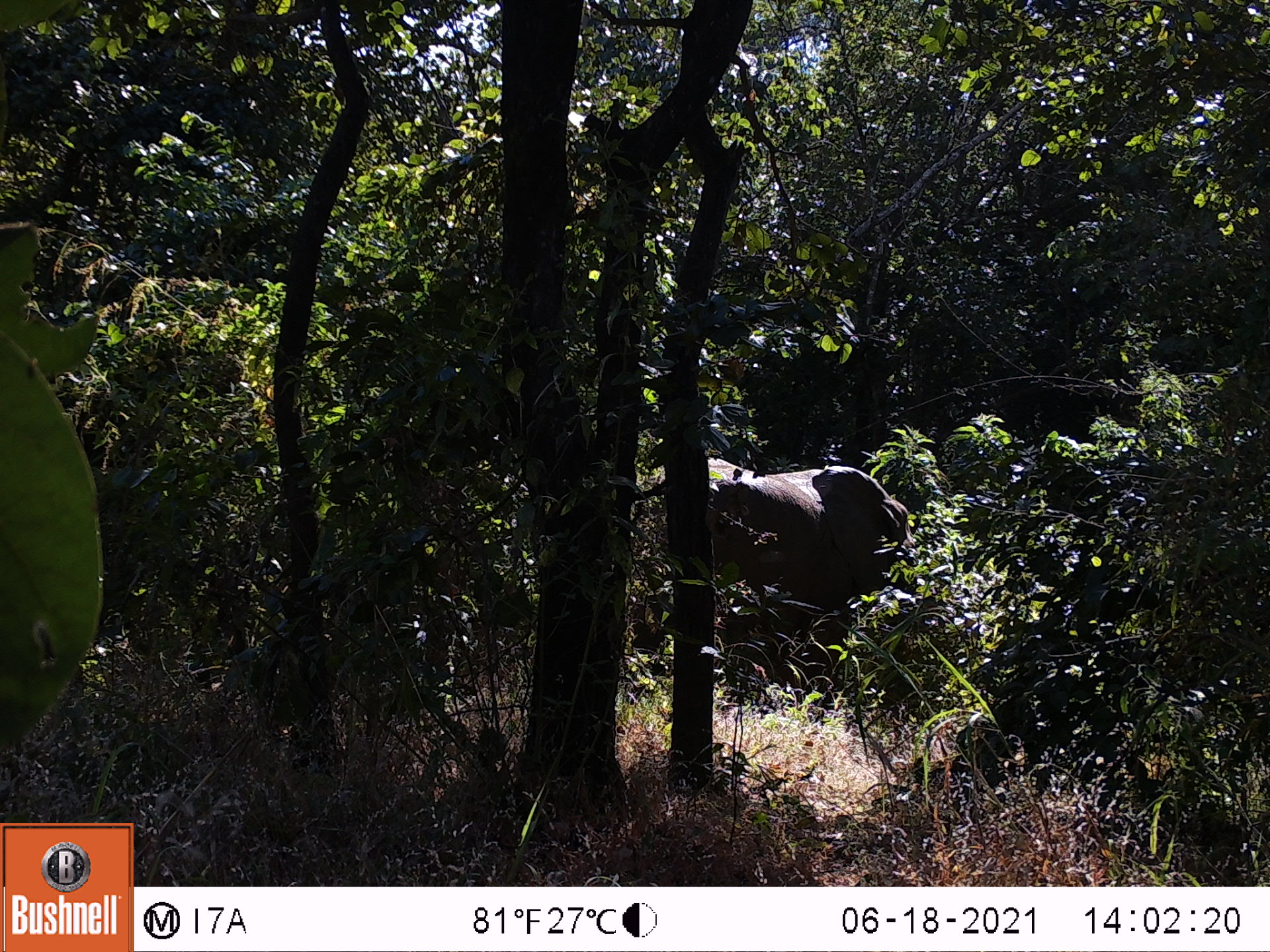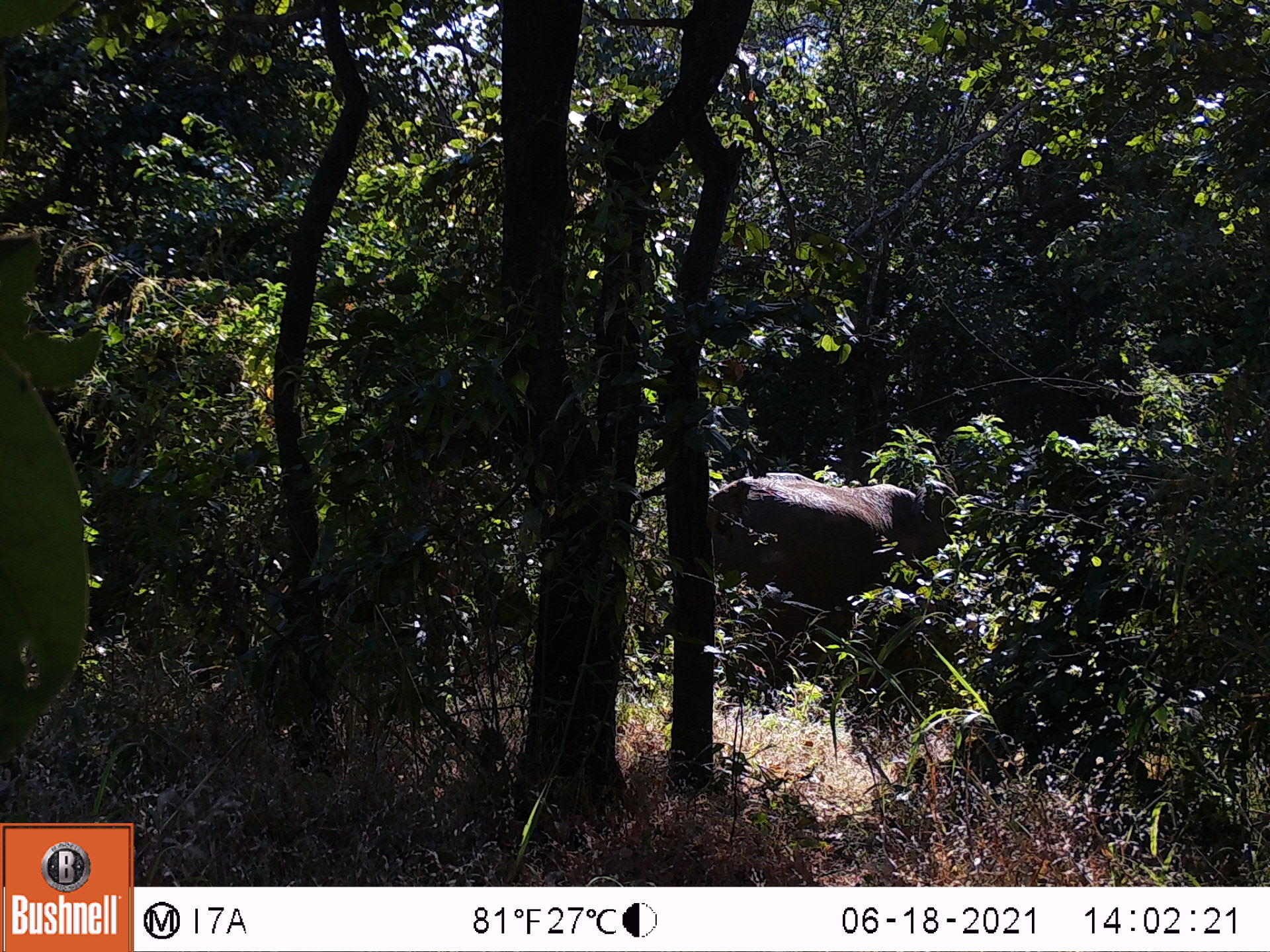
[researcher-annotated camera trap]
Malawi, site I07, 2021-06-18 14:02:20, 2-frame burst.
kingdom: Animalia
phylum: Chordata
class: Mammalia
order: Proboscidea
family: Elephantidae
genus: Loxodonta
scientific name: Loxodonta africana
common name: african savanna elephant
African savanna elephant (Loxodonta africana), count 1.